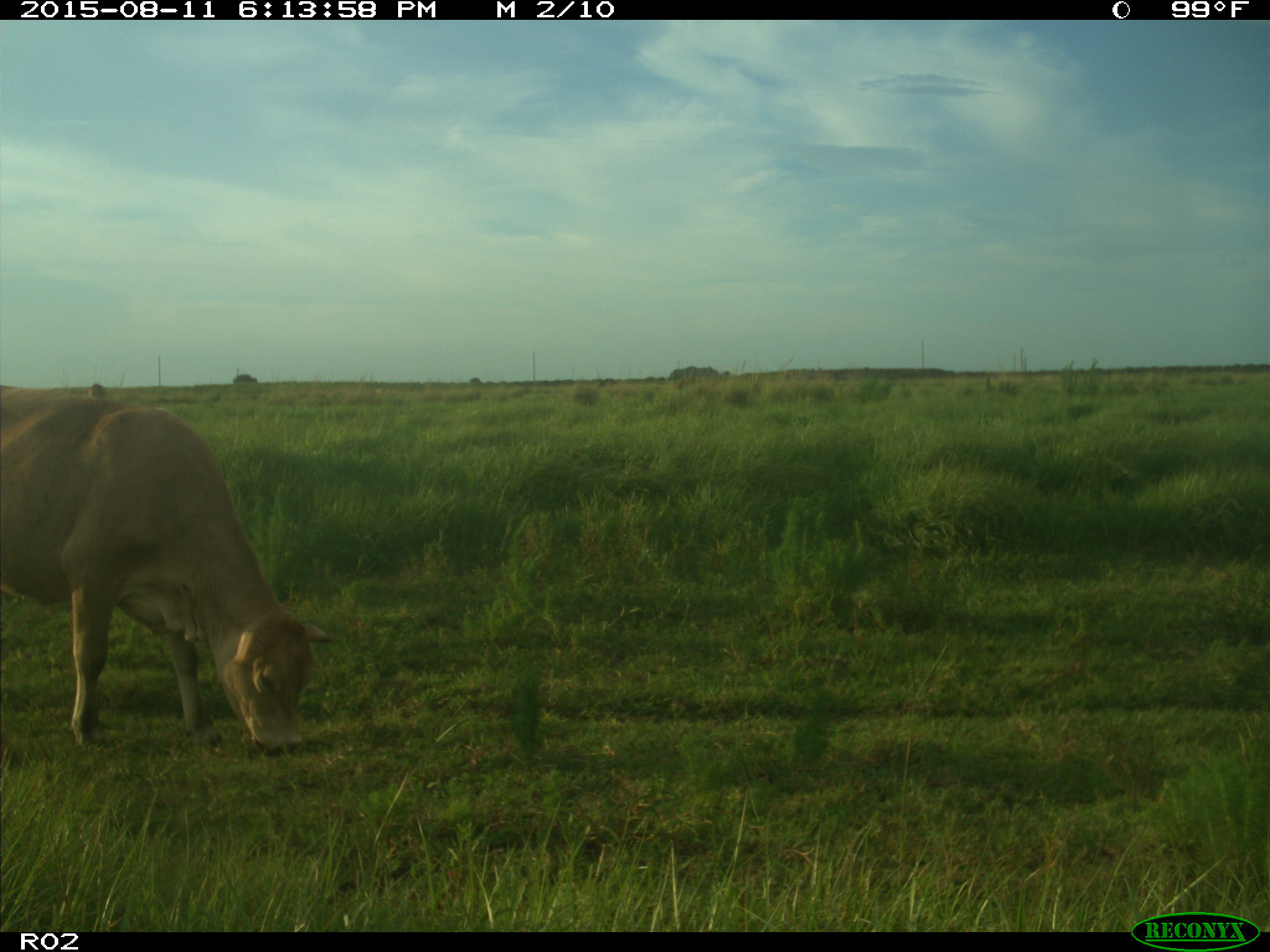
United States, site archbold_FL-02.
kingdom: Animalia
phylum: Chordata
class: Mammalia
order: Artiodactyla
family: Bovidae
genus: Bos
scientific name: Bos taurus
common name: domestic cow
Bos taurus (domestic cow).